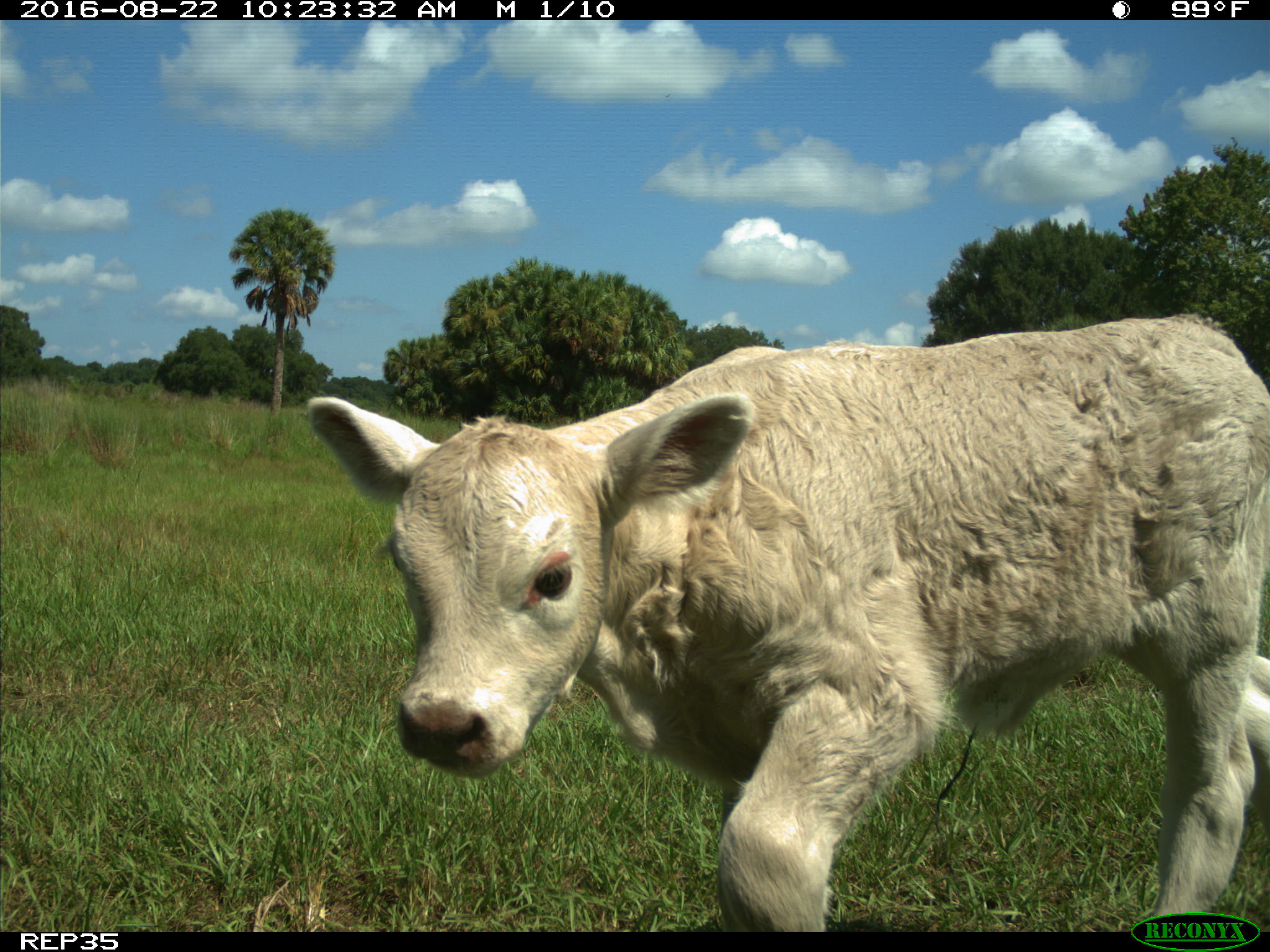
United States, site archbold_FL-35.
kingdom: Animalia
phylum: Chordata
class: Mammalia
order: Artiodactyla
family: Bovidae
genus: Bos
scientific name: Bos taurus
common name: domestic cow